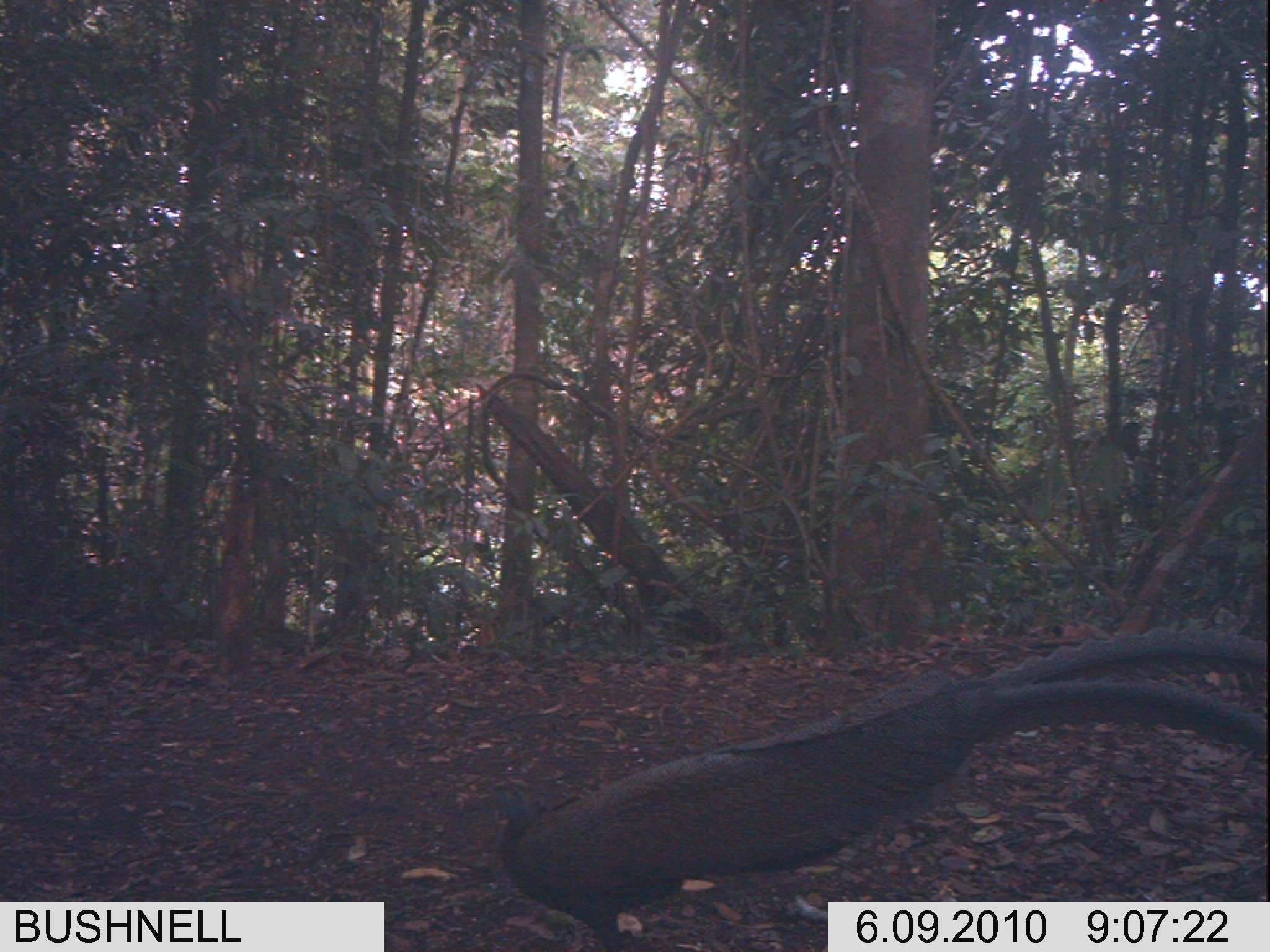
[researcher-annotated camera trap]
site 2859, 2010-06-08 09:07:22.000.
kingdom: Animalia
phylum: Chordata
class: Aves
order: Galliformes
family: Phasianidae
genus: Argusianus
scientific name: Argusianus argus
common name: great argus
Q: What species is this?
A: Argusianus argus (great argus).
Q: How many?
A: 1.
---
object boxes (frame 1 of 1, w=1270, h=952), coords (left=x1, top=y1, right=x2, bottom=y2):
argusianus argus: (left=487, top=624, right=1267, bottom=946)